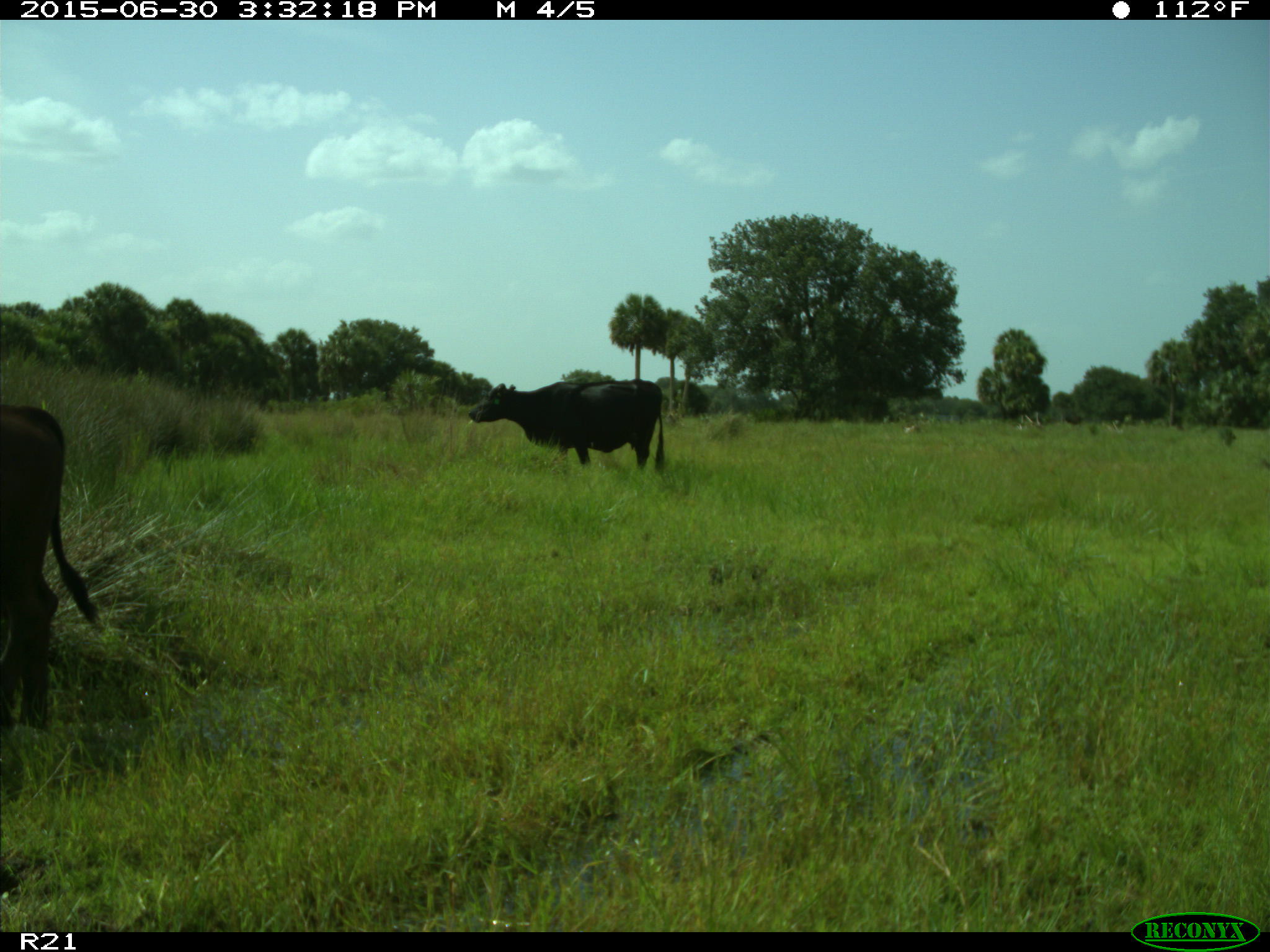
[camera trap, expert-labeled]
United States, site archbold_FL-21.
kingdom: Animalia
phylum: Chordata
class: Mammalia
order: Artiodactyla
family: Bovidae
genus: Bos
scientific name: Bos taurus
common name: domestic cow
Bos taurus (domestic cow).